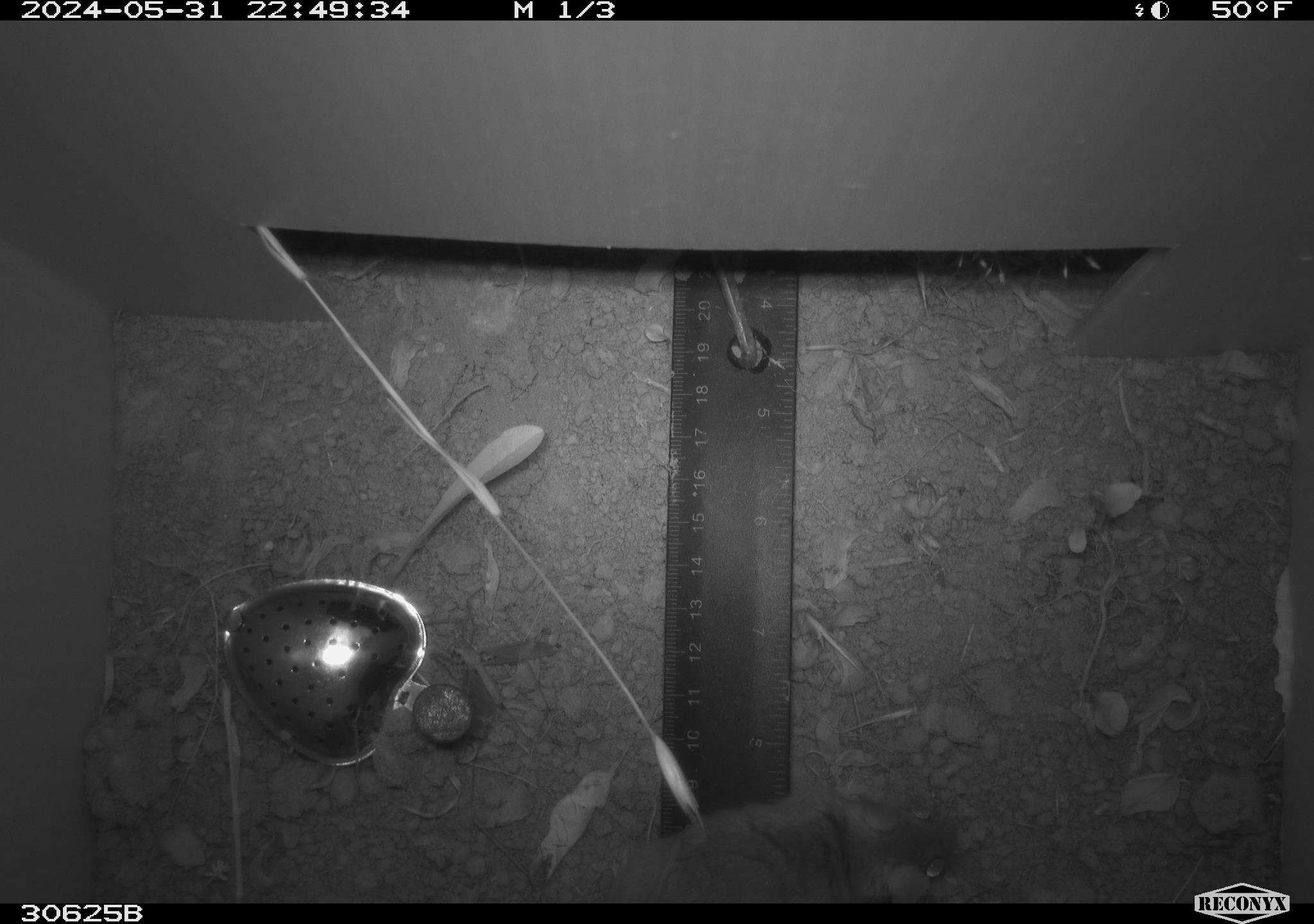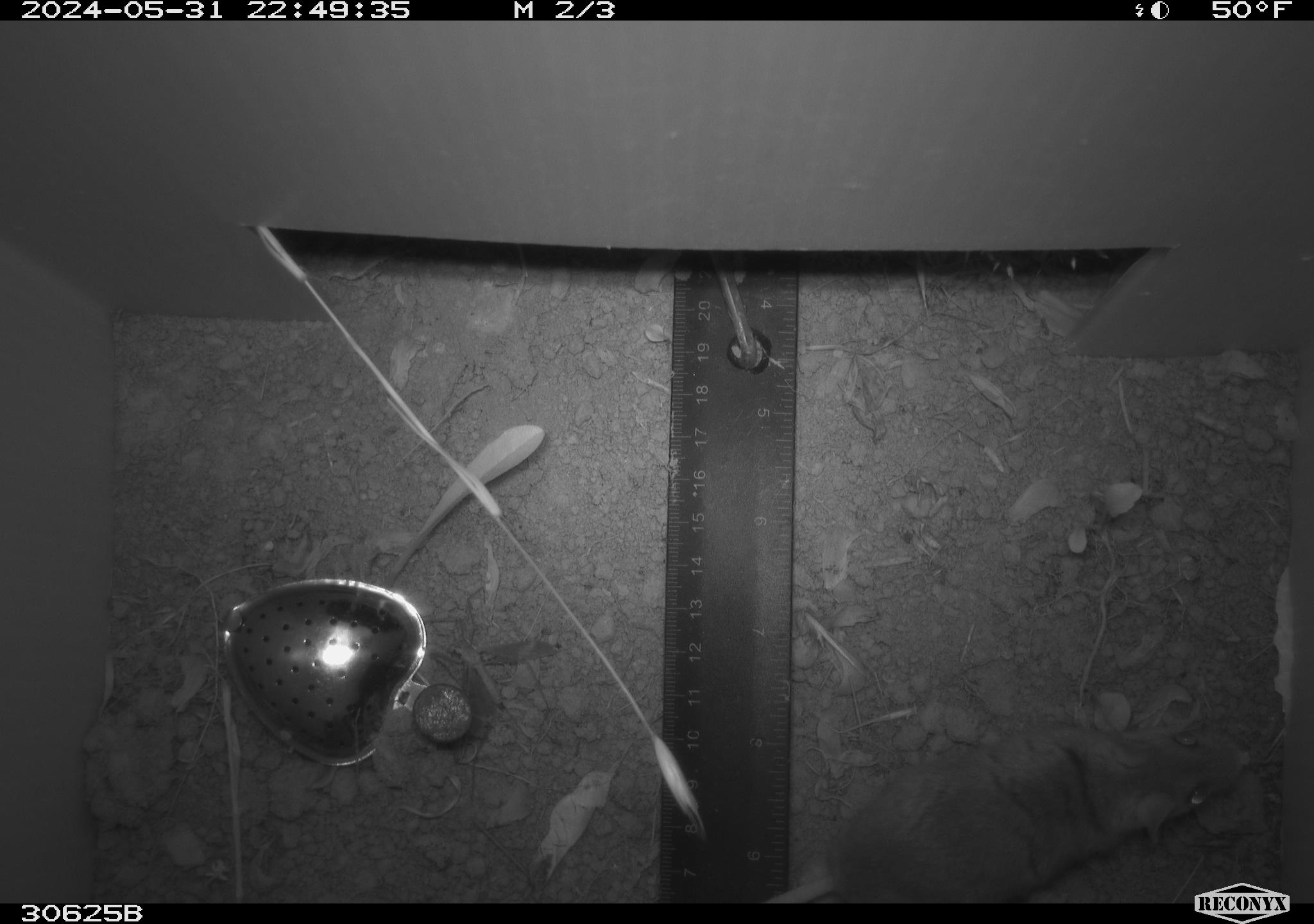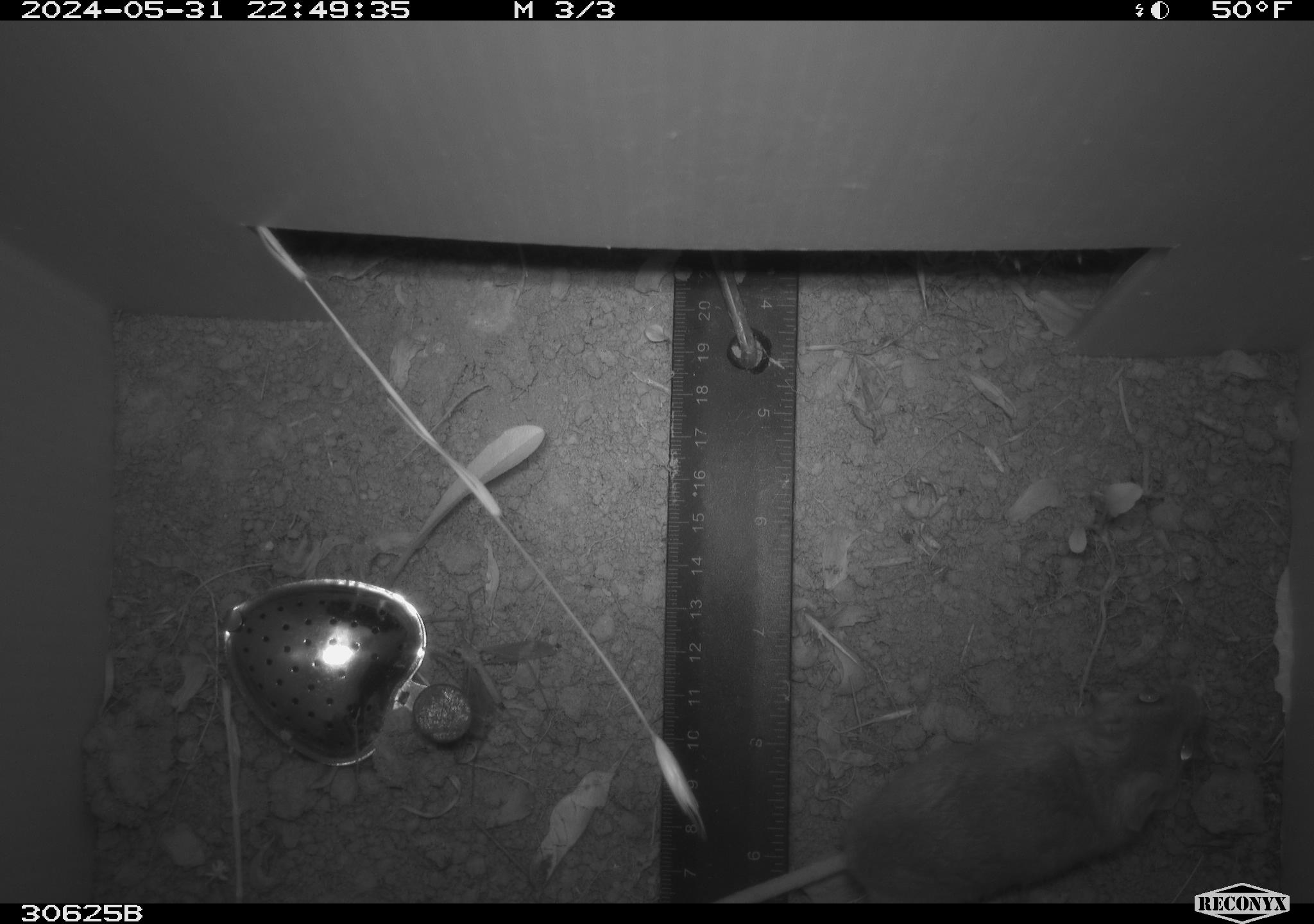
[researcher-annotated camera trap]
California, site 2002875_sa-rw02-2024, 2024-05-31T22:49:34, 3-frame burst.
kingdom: Animalia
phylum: Chordata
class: Mammalia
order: Rodentia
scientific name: Rodentia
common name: rodent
Rodent (Rodentia).